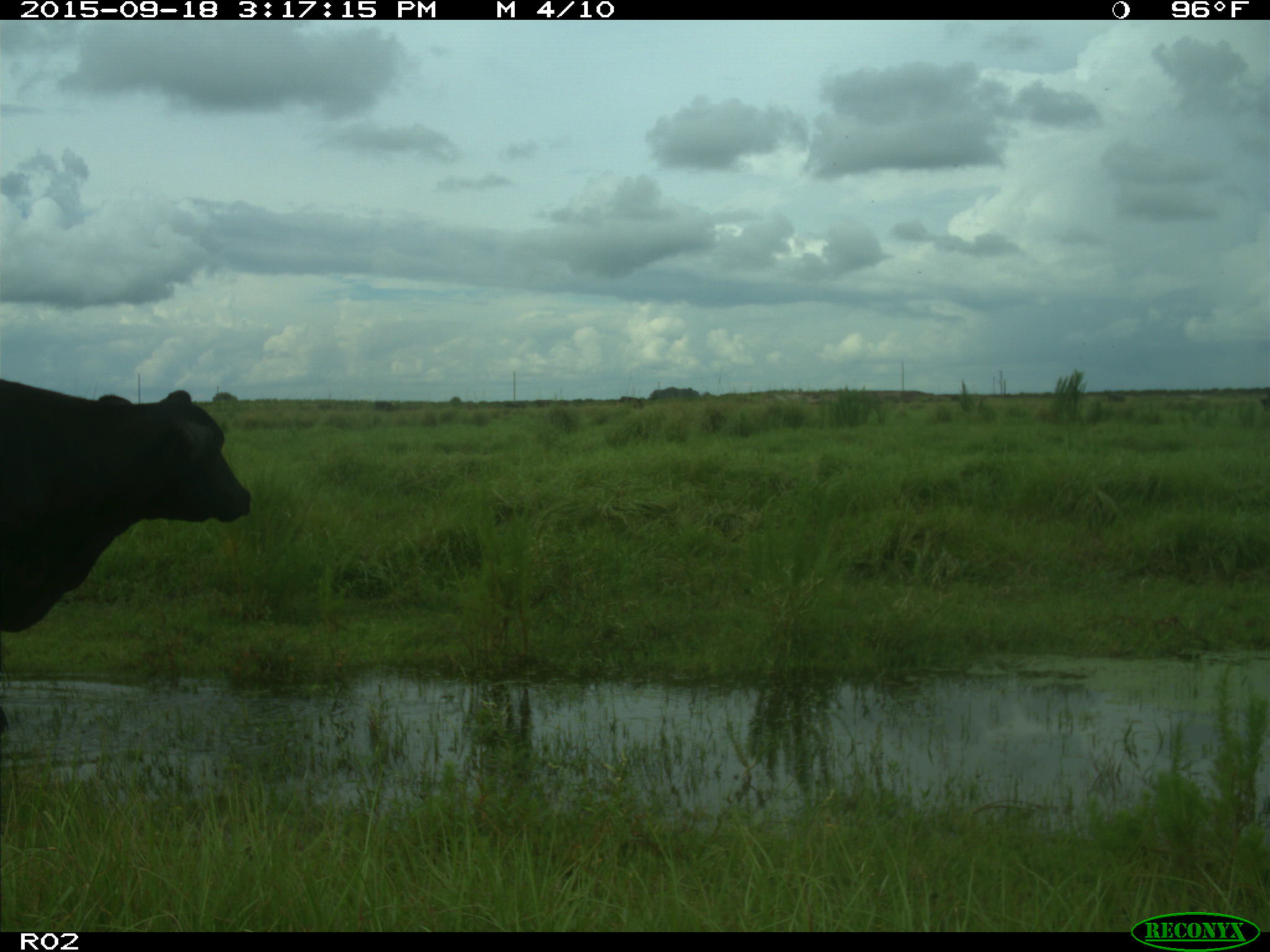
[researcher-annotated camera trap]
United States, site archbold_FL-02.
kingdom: Animalia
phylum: Chordata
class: Mammalia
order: Artiodactyla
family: Bovidae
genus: Bos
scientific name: Bos taurus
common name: domestic cow